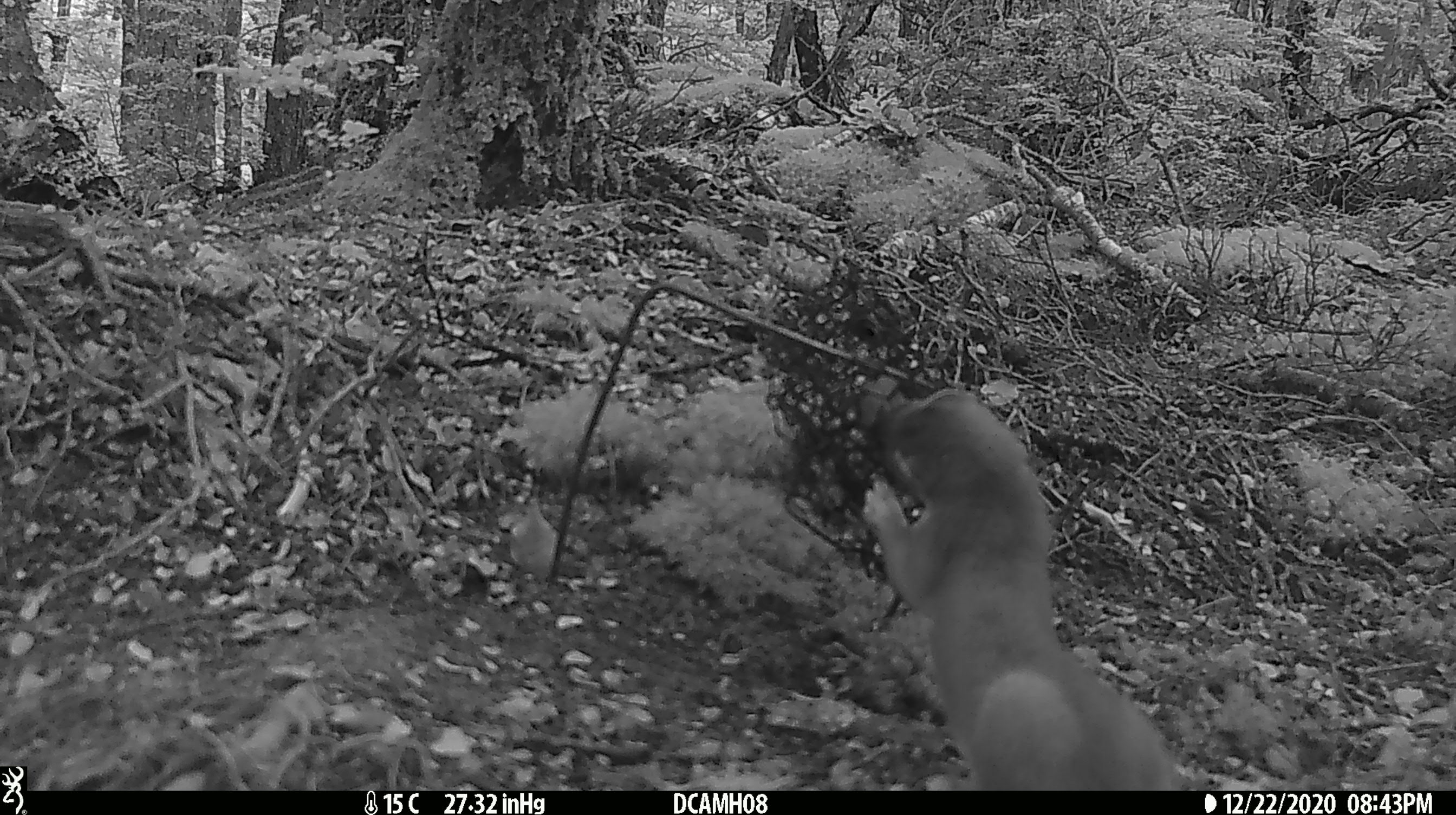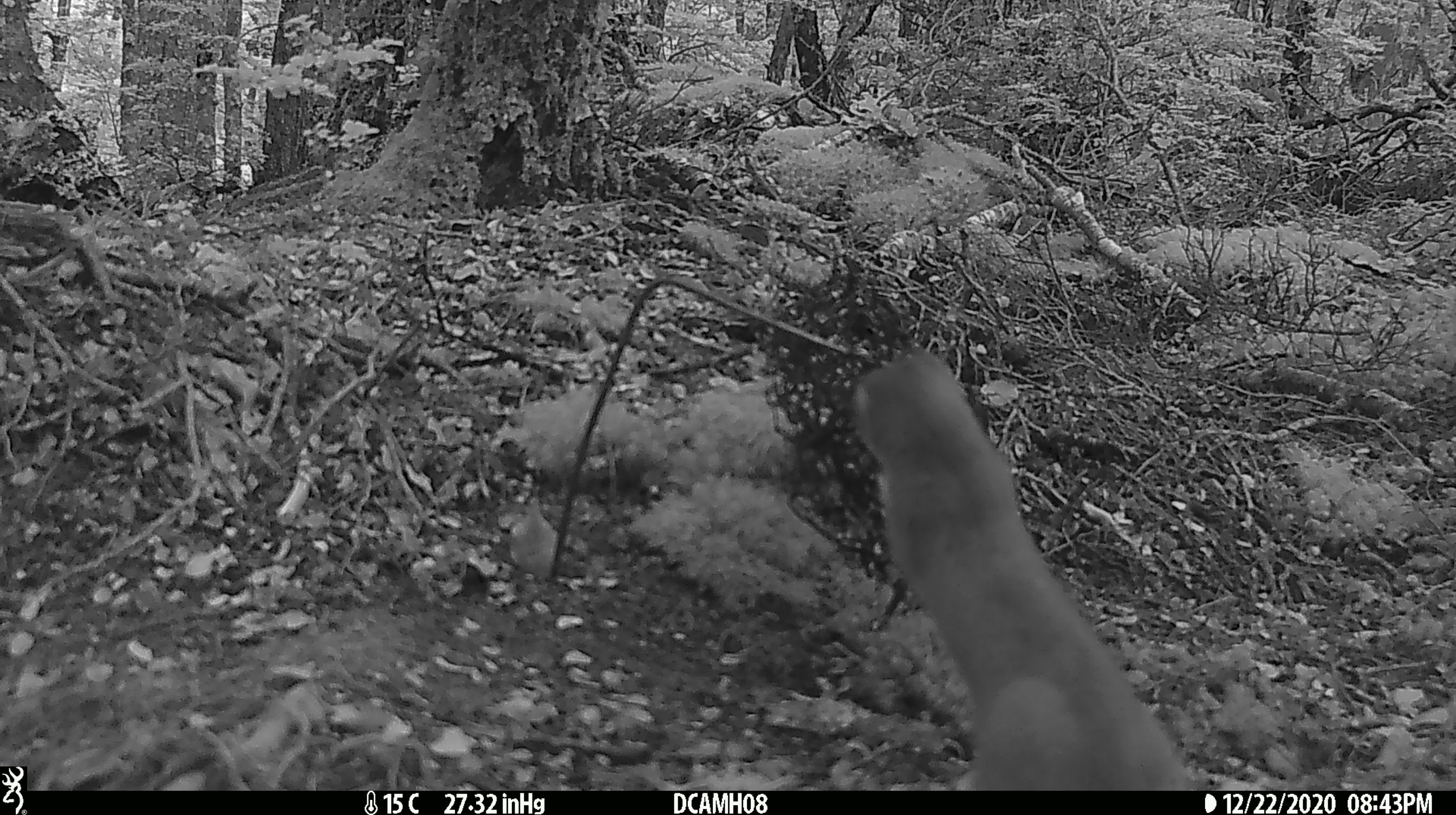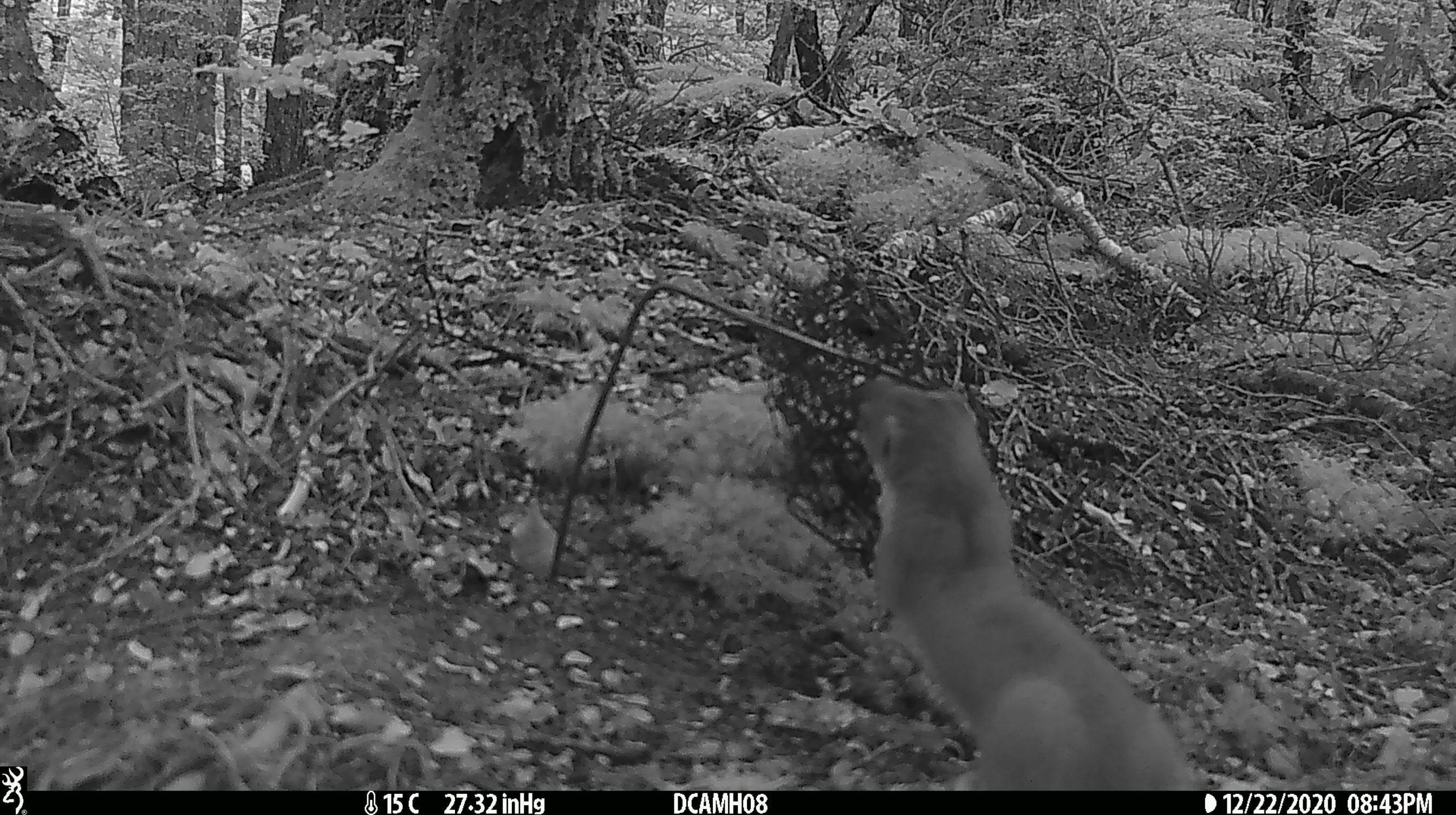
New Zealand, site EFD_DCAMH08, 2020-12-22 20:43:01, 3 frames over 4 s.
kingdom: Animalia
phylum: Chordata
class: Mammalia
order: Carnivora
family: Mustelidae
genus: Mustela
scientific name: Mustela erminea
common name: stoat